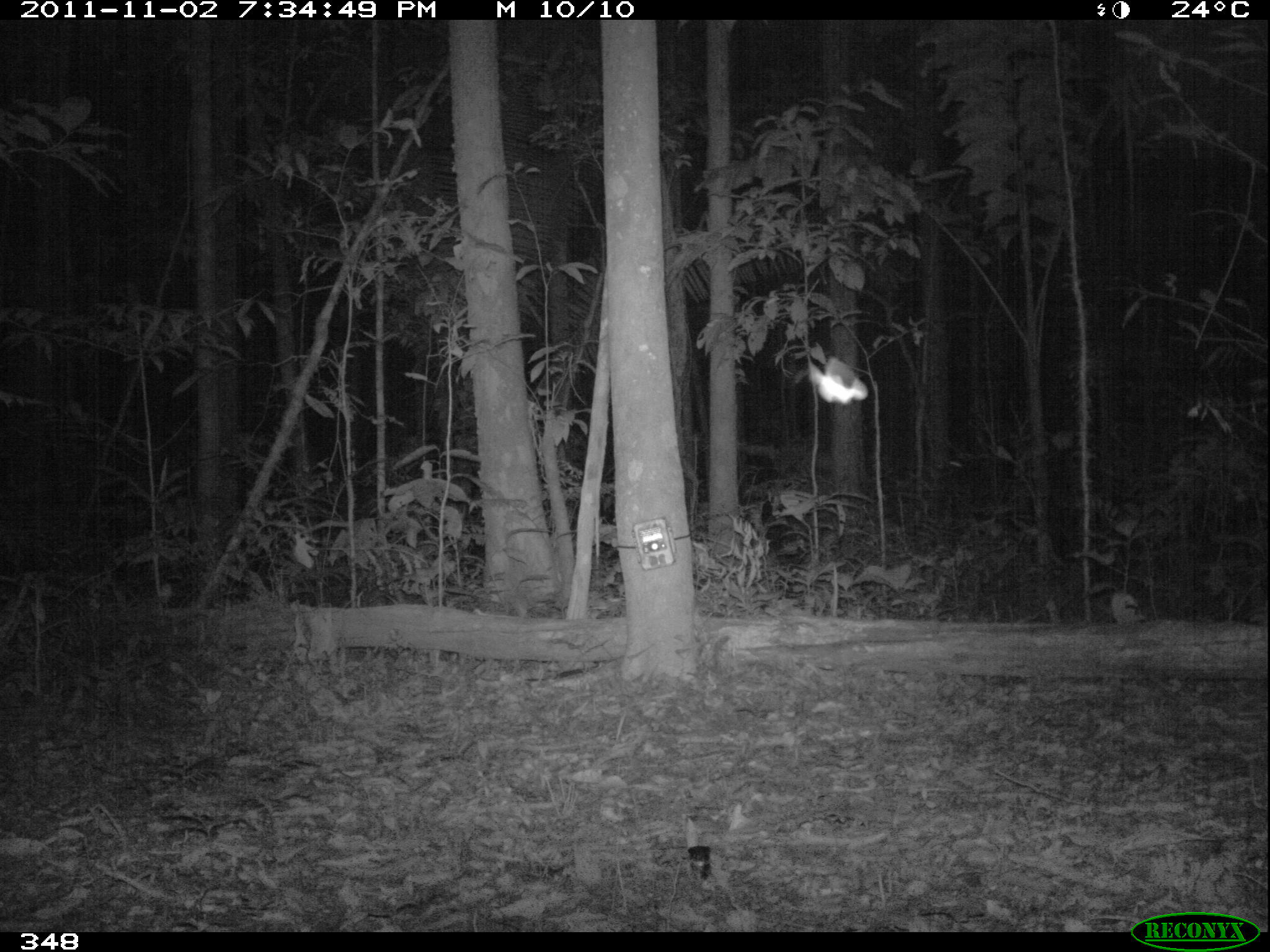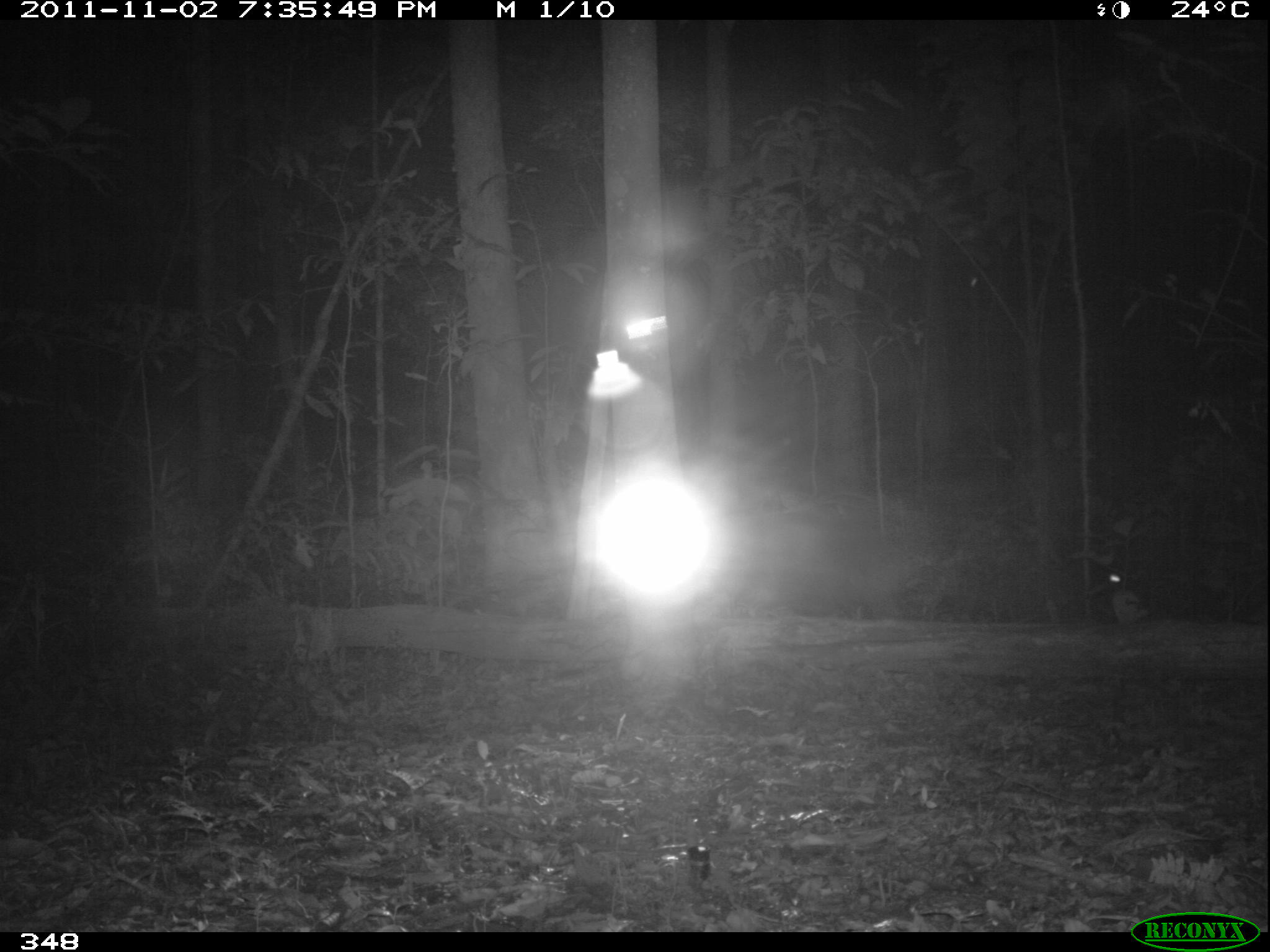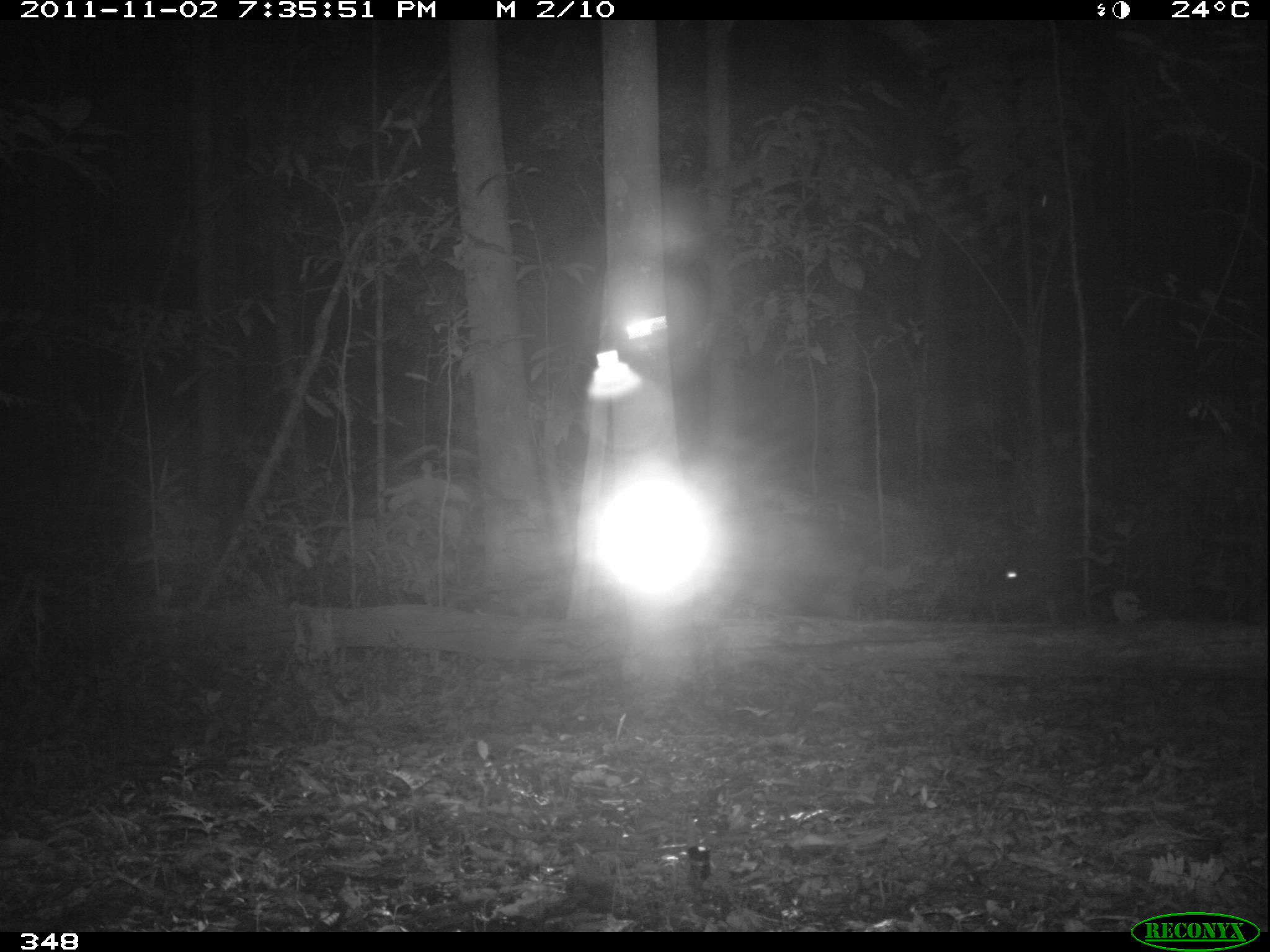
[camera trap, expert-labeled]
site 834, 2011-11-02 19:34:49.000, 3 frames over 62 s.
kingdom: Animalia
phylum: Chordata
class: Mammalia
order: Artiodactyla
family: Tayassuidae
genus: Tayassu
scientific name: Tayassu pecari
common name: white-lipped peccary